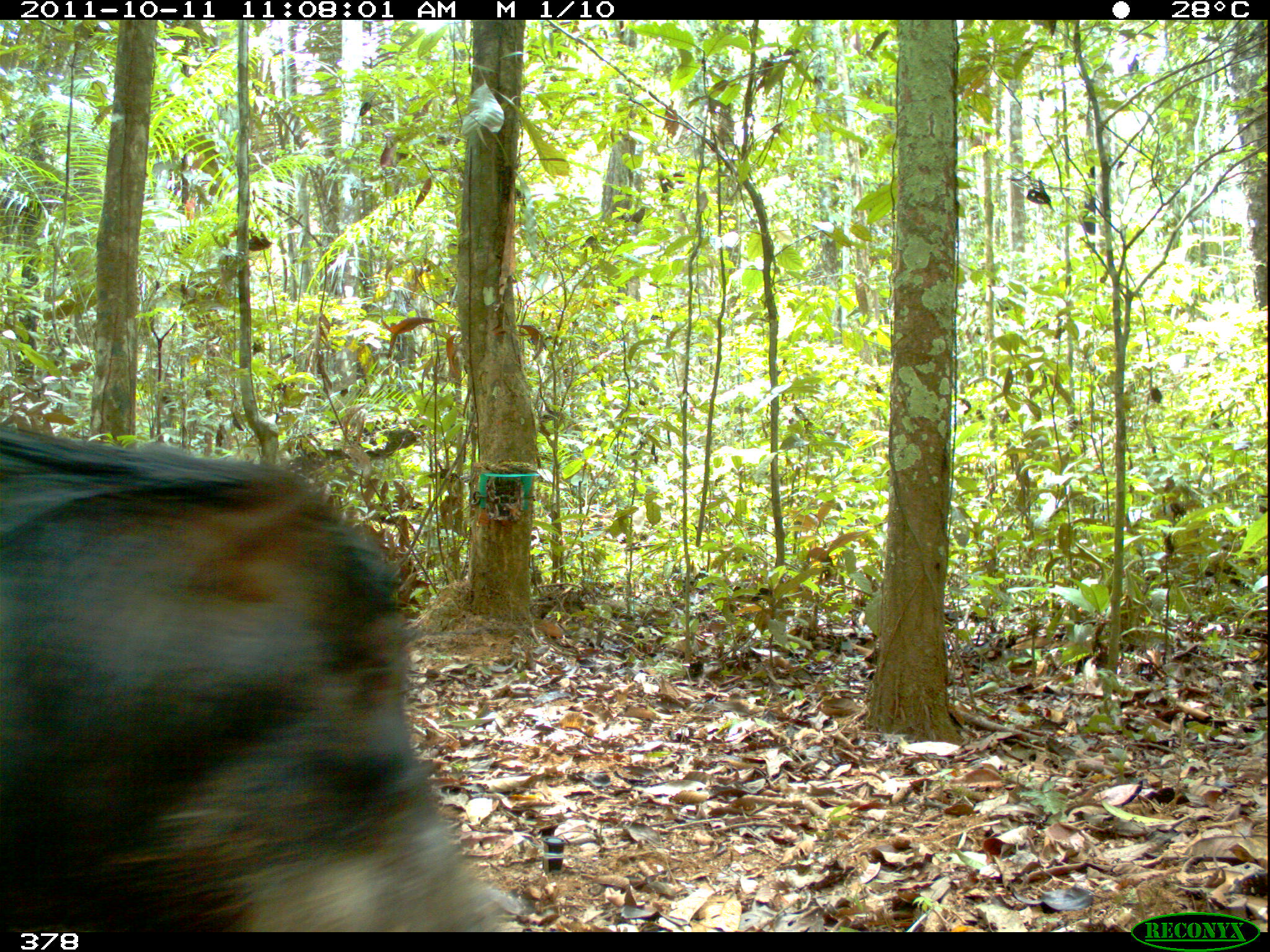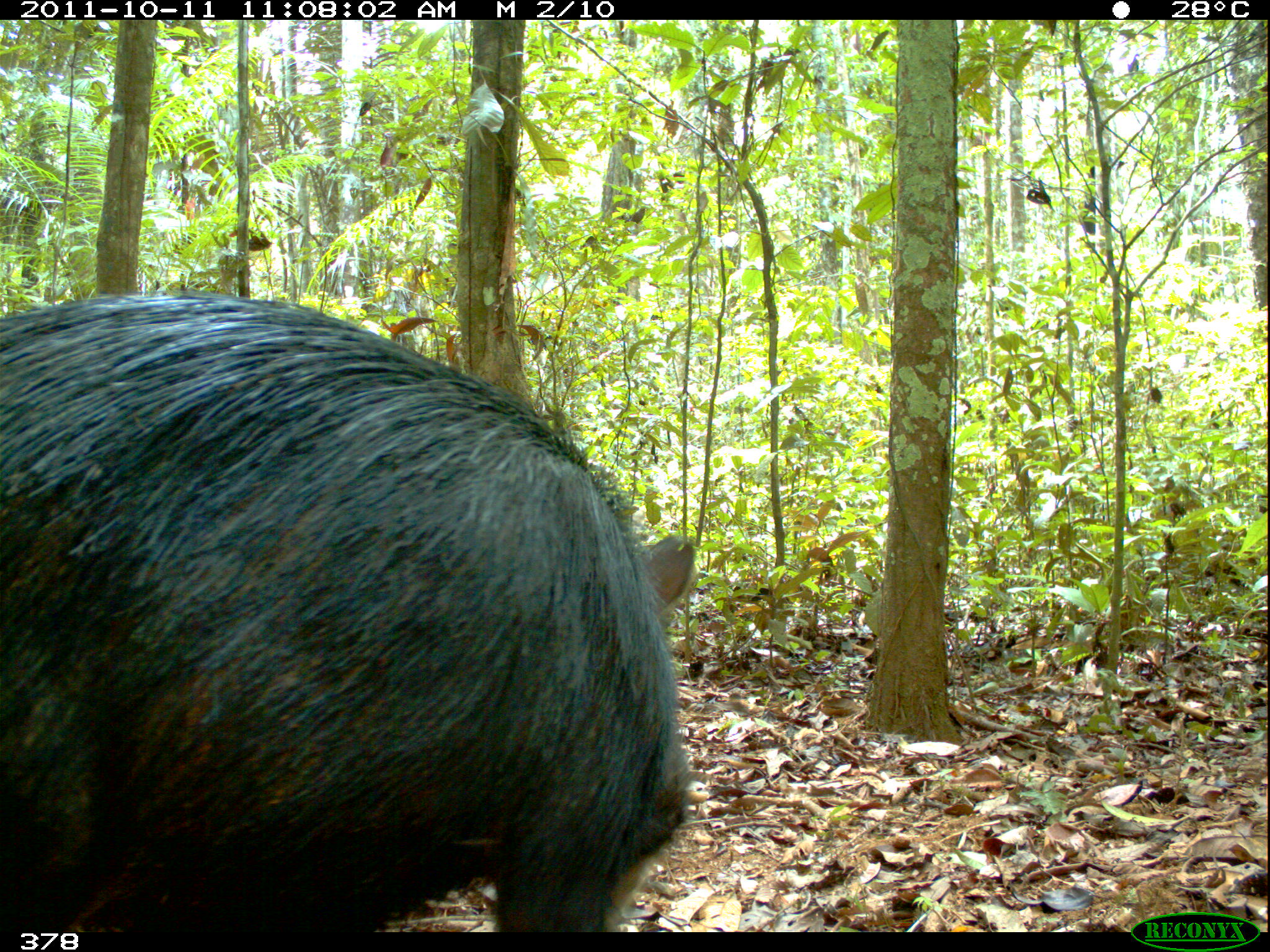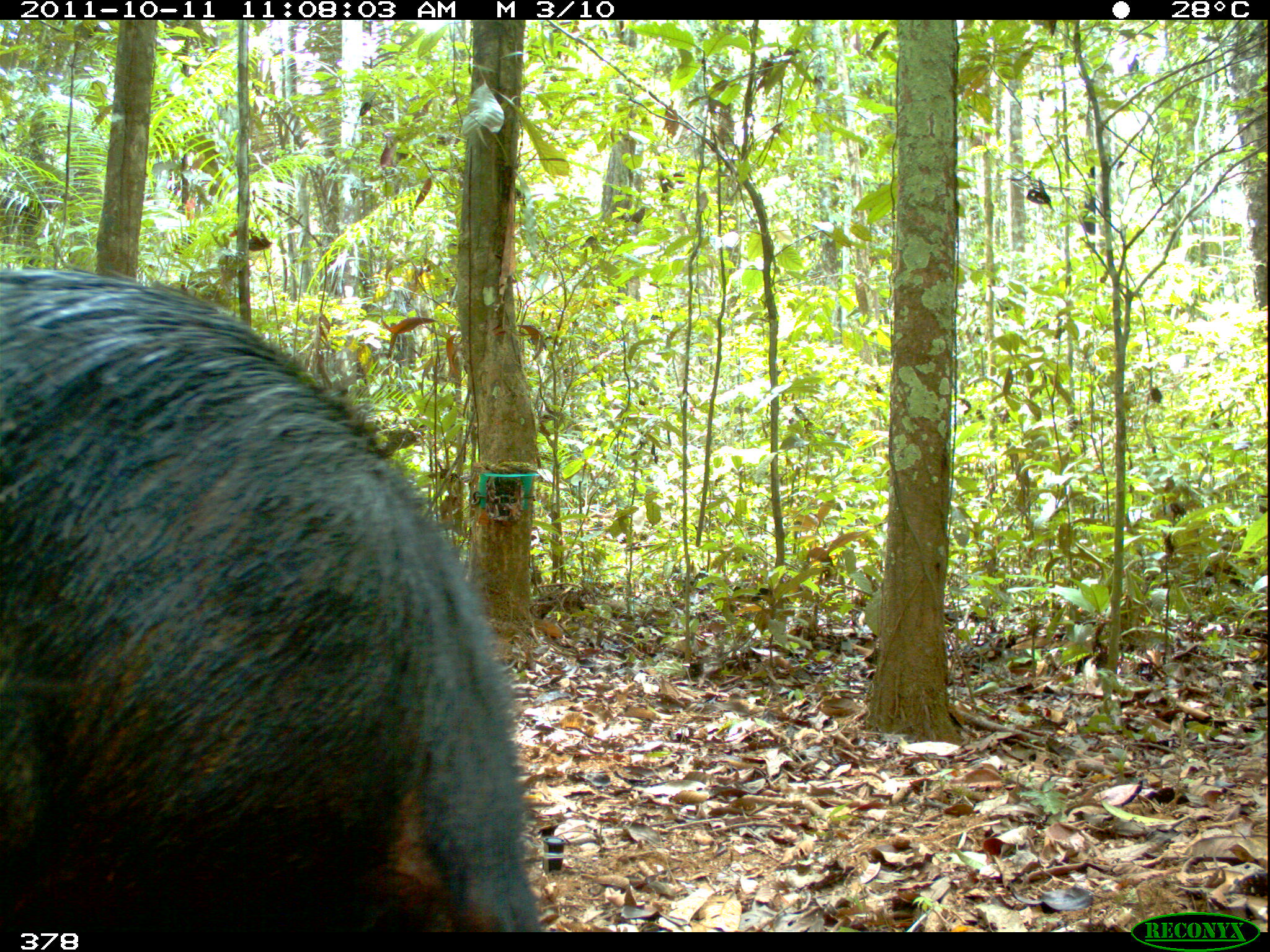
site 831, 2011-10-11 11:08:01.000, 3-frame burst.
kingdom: Animalia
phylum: Chordata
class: Mammalia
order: Artiodactyla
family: Tayassuidae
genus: Tayassu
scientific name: Tayassu pecari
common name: white-lipped peccary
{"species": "Tayassu pecari (white-lipped peccary)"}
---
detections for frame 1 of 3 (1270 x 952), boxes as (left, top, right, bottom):
tayassu pecari: (0, 425, 522, 931)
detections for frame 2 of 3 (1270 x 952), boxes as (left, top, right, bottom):
tayassu pecari: (0, 288, 694, 934)